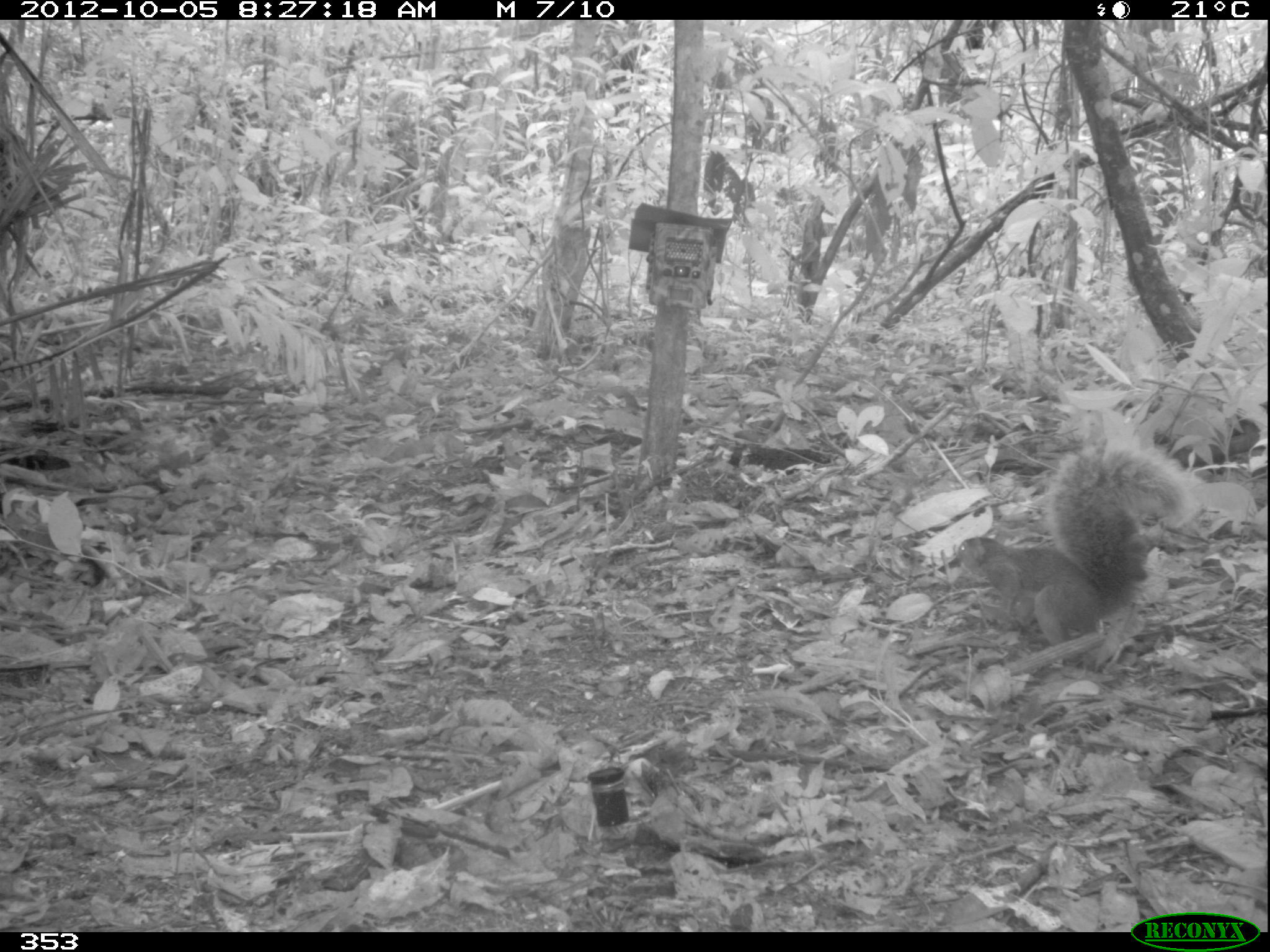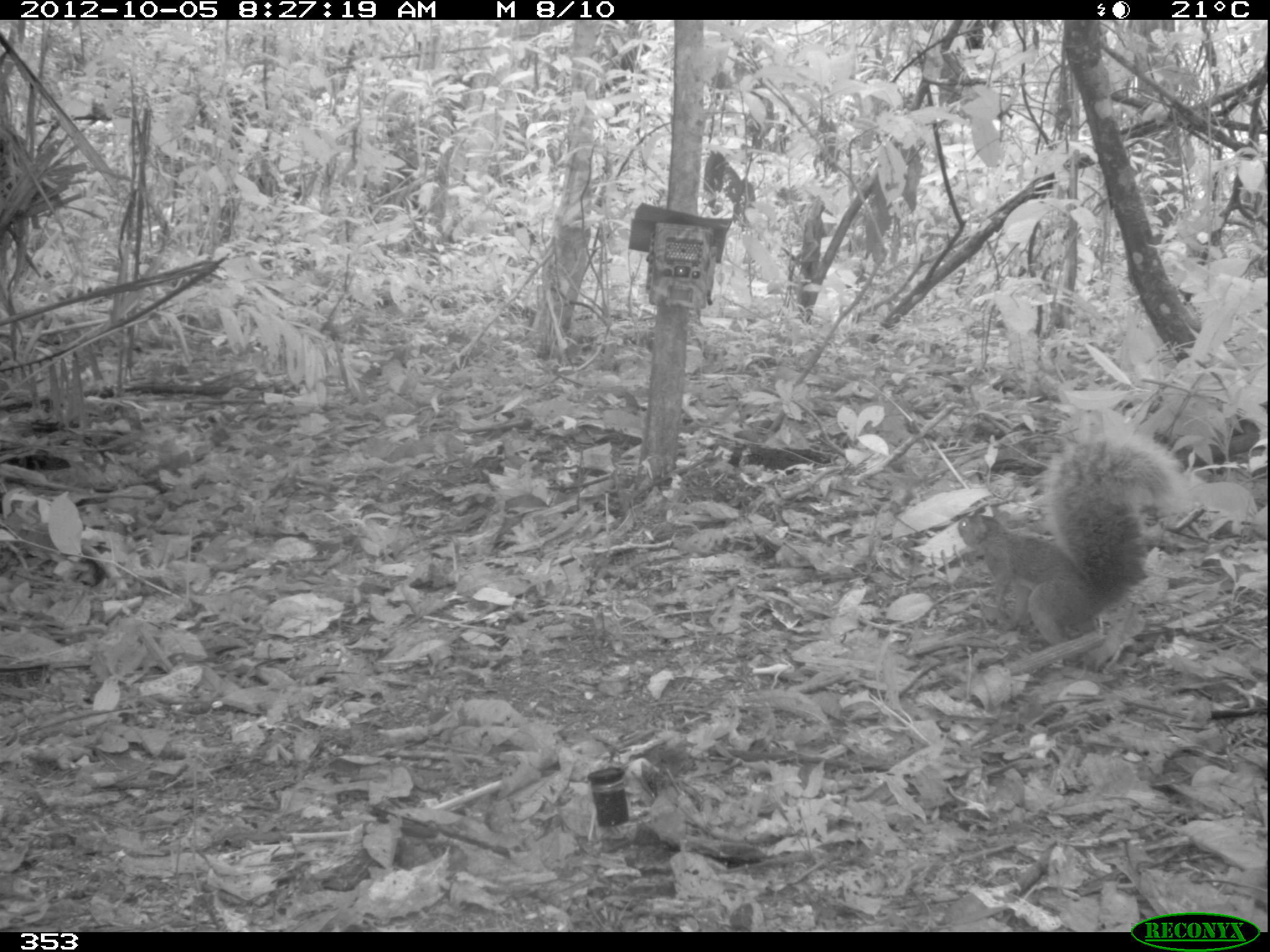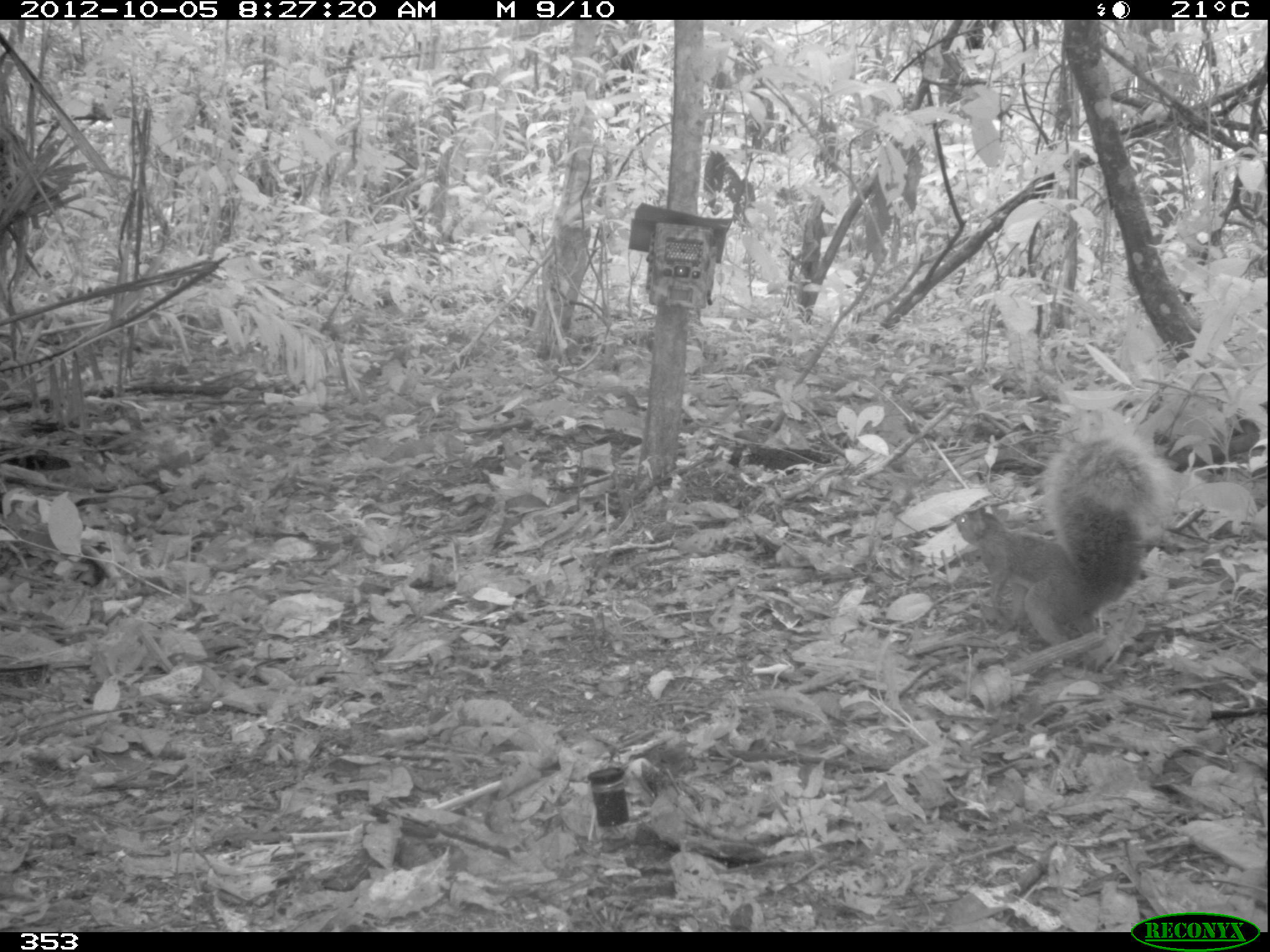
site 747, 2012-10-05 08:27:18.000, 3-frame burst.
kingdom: Animalia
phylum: Chordata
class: Mammalia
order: Rodentia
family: Sciuridae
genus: Sciurus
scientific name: Sciurus spadiceus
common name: southern amazon red squirrel